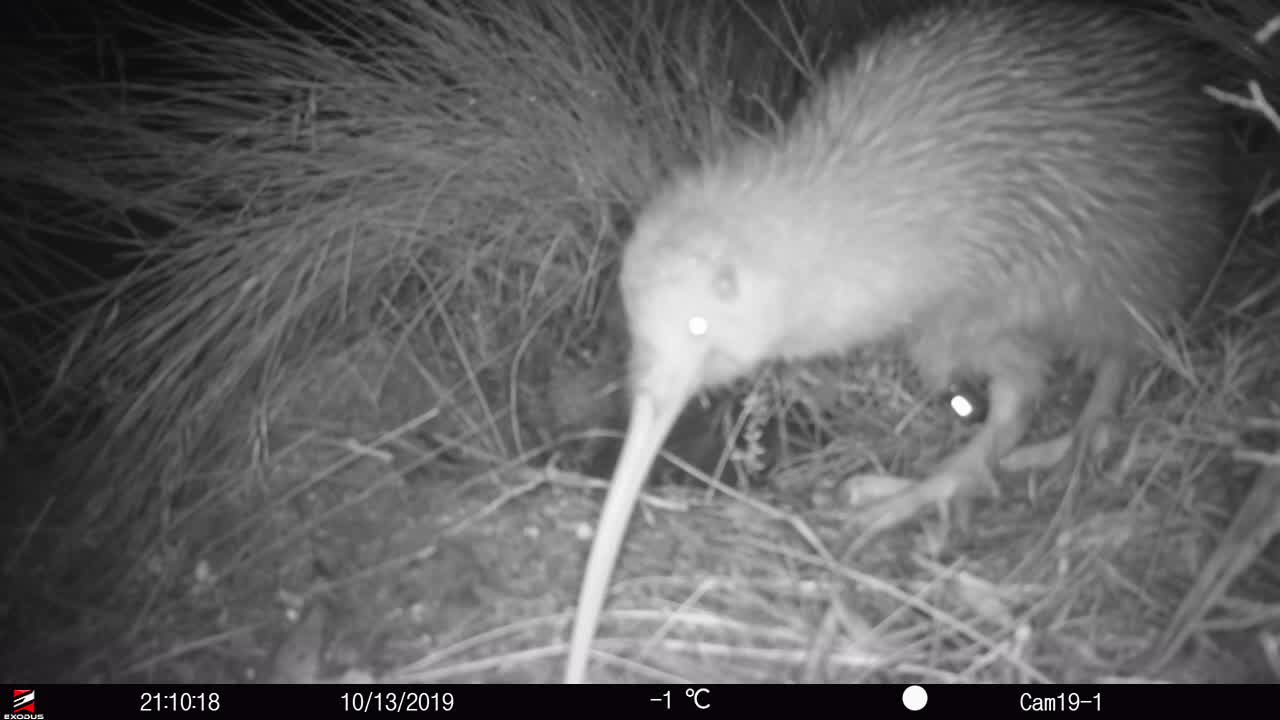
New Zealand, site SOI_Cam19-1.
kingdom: Animalia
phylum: Chordata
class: Aves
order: Apterygiformes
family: Apterygidae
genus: Apteryx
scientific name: Apteryx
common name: kiwi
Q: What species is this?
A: Kiwi (Apteryx).